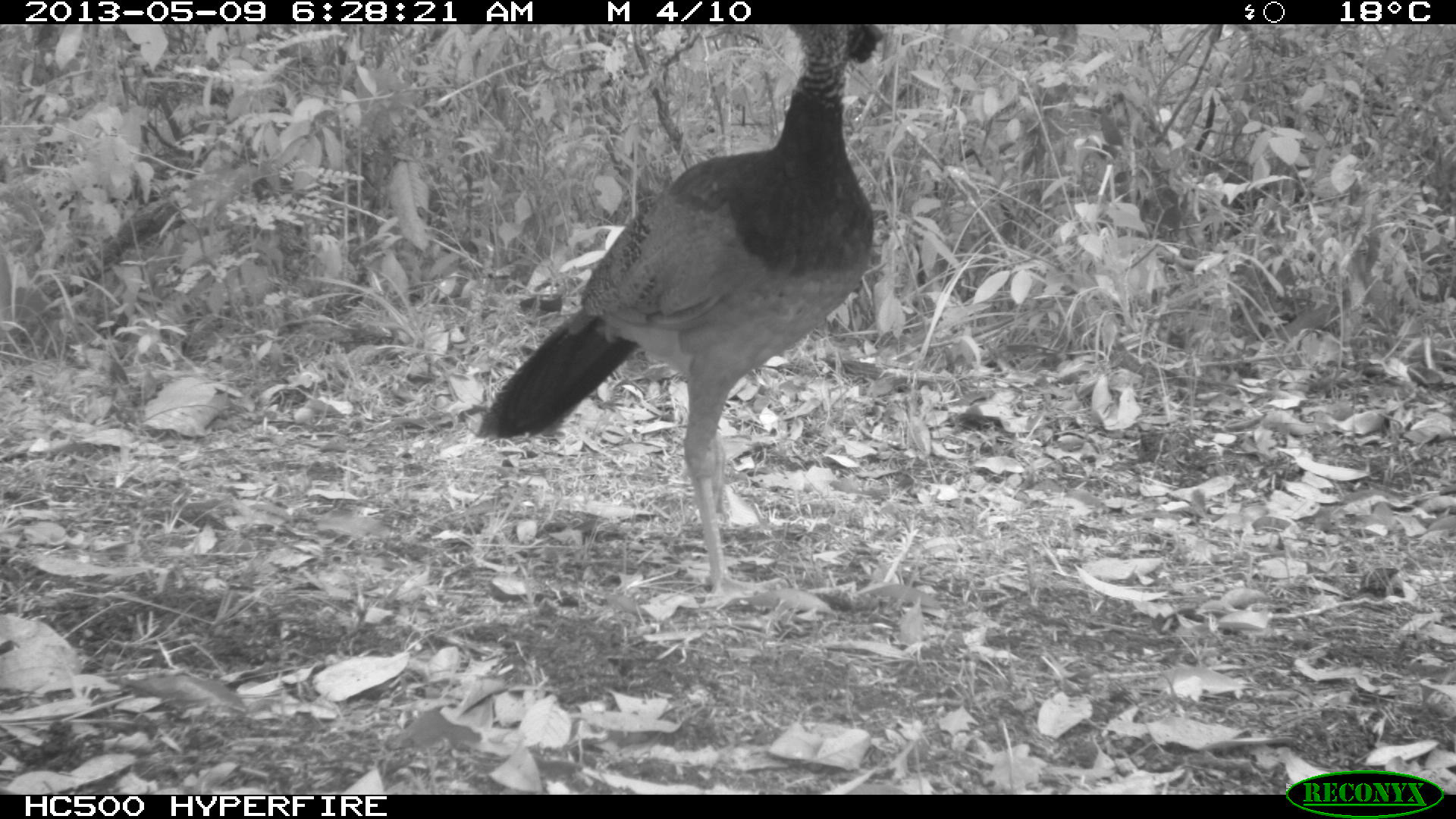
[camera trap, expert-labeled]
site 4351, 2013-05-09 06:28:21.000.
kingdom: Animalia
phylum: Chordata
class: Aves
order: Galliformes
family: Cracidae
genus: Crax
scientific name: Crax rubra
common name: great curassow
Crax rubra (great curassow), count 1, sex female.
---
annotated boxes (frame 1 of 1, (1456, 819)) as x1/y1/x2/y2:
crax rubra: 471/25/884/605